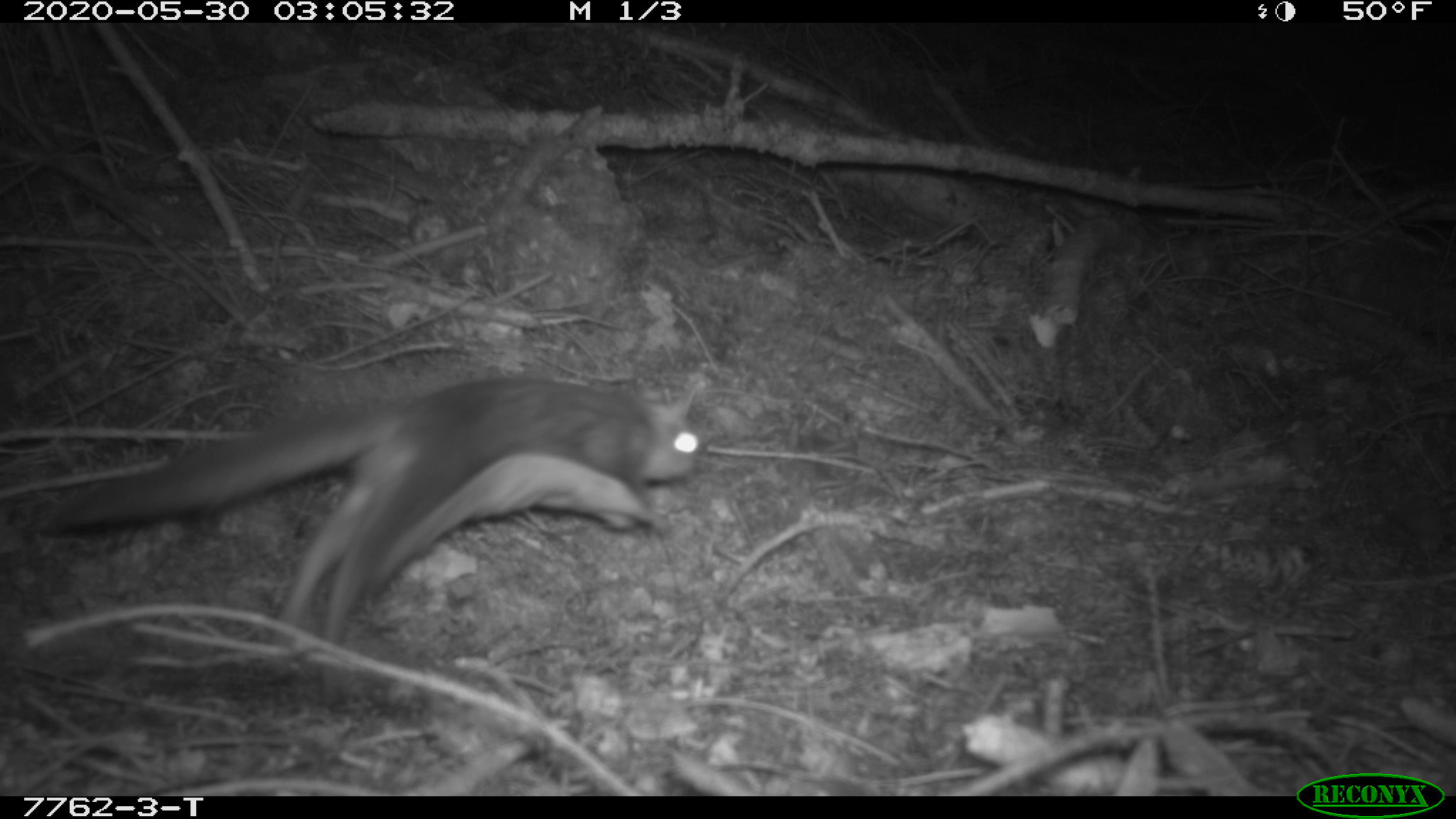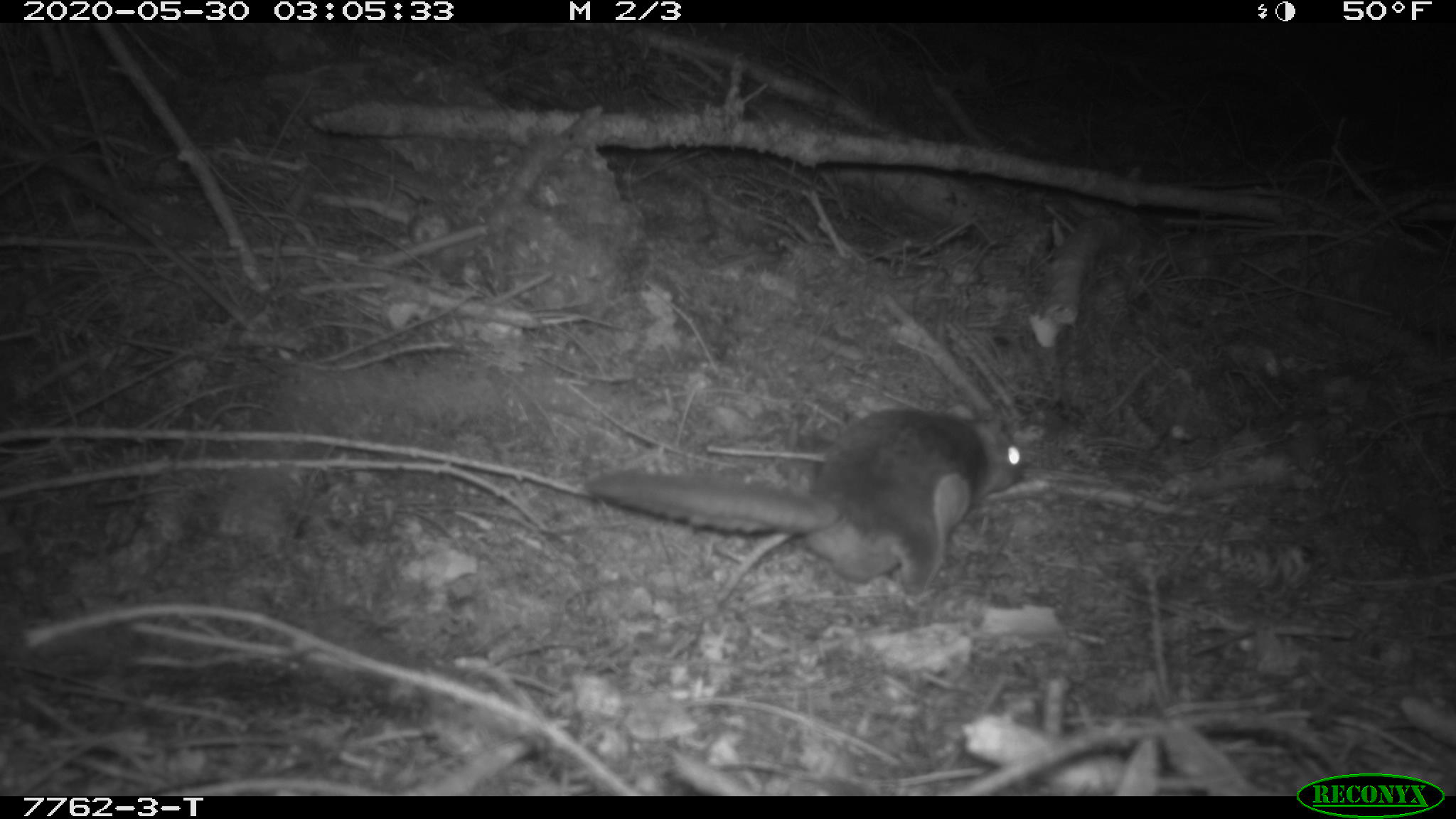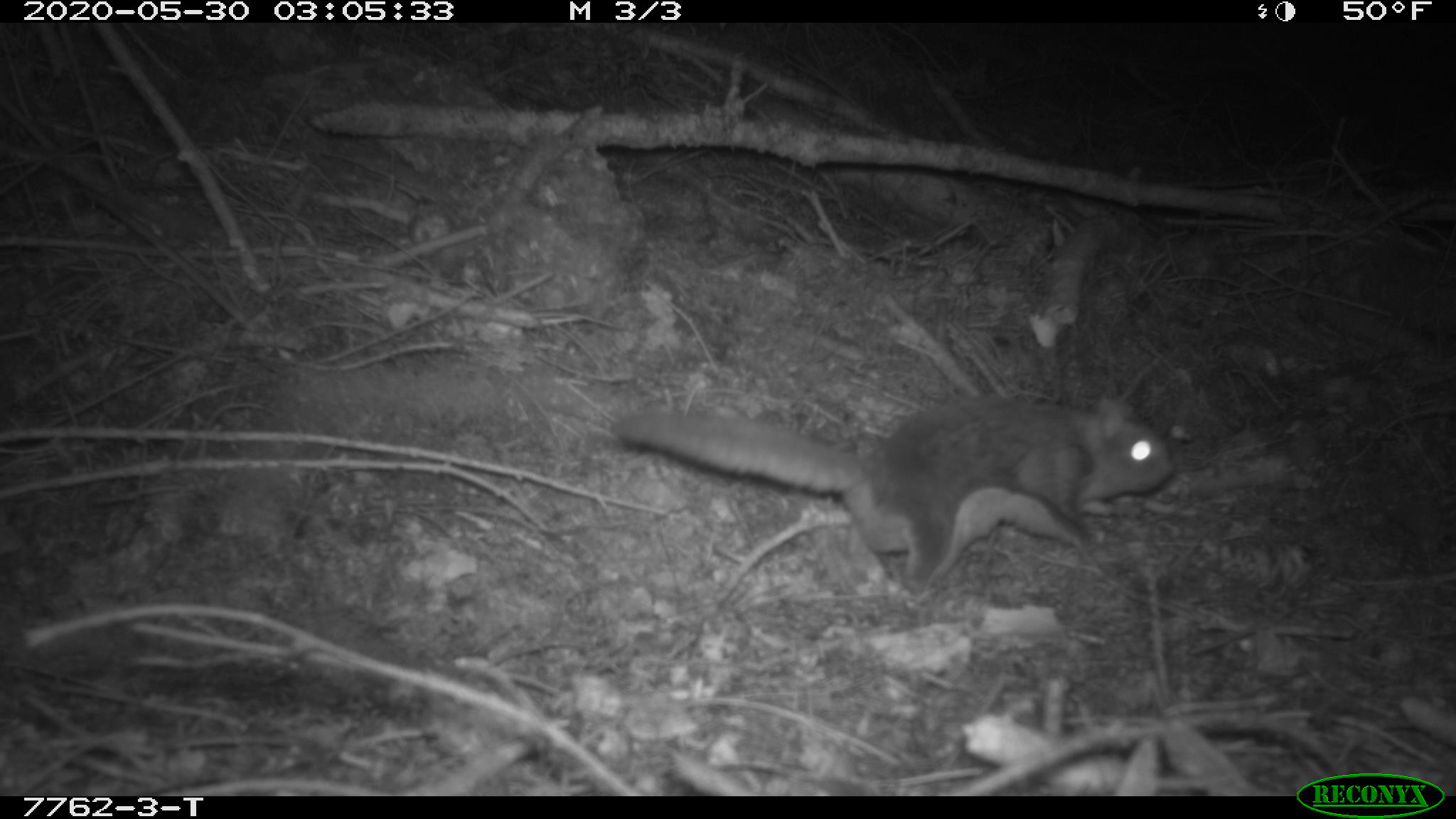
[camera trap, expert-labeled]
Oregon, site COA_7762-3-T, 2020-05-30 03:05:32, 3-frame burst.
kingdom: Animalia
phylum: Chordata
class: Mammalia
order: Rodentia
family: Sciuridae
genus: Glaucomys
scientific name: Glaucomys oregonensis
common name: humboldt's flying squirrel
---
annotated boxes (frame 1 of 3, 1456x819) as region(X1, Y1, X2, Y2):
humboldt's flying squirrel: region(33, 363, 718, 658)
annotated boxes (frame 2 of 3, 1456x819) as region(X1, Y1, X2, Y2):
humboldt's flying squirrel: region(572, 395, 1036, 603)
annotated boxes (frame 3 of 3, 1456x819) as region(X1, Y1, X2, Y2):
humboldt's flying squirrel: region(597, 385, 1185, 608)